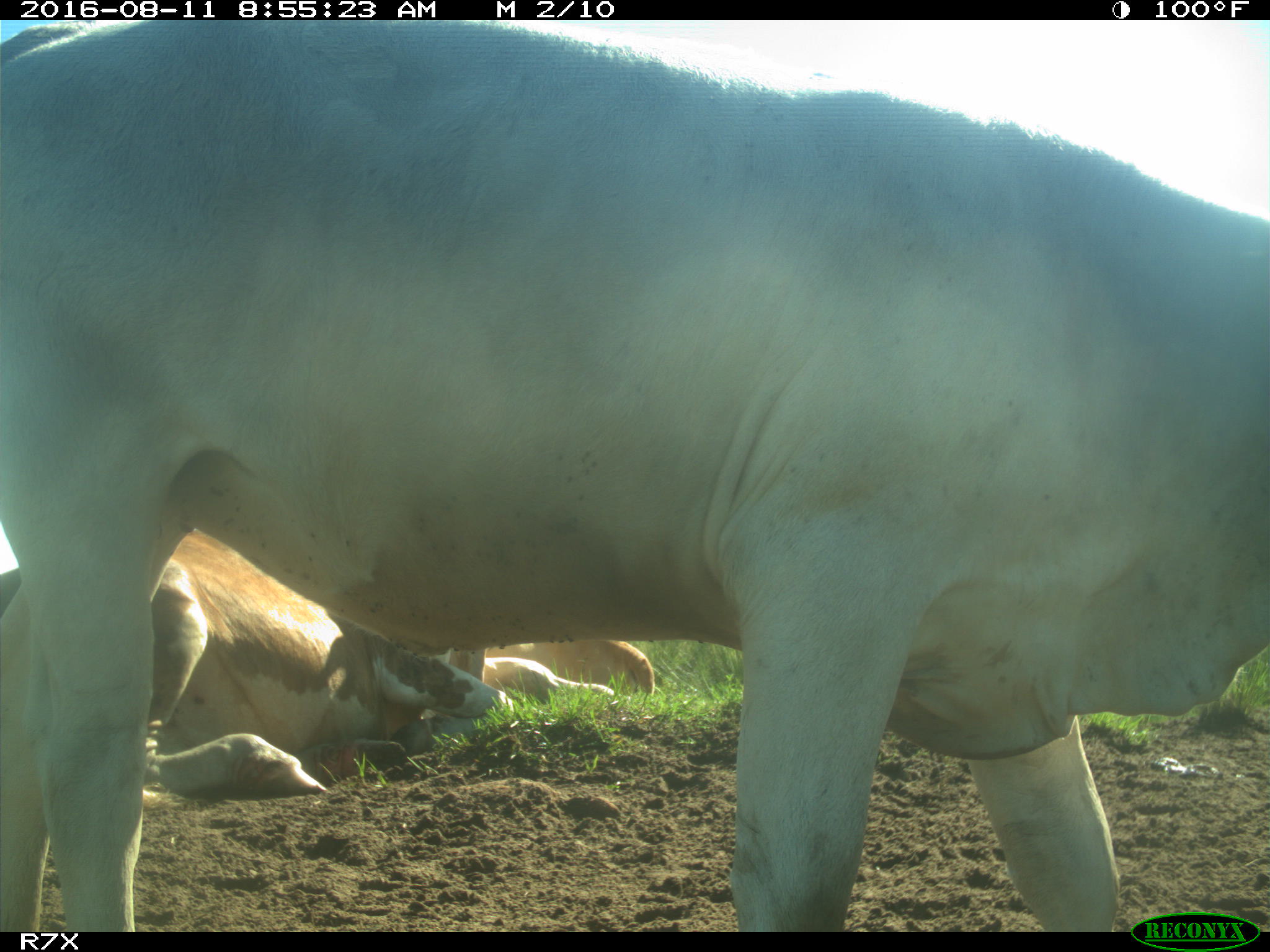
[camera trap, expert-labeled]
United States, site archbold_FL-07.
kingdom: Animalia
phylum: Chordata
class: Mammalia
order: Artiodactyla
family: Bovidae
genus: Bos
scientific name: Bos taurus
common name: domestic cow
Bos taurus (domestic cow).